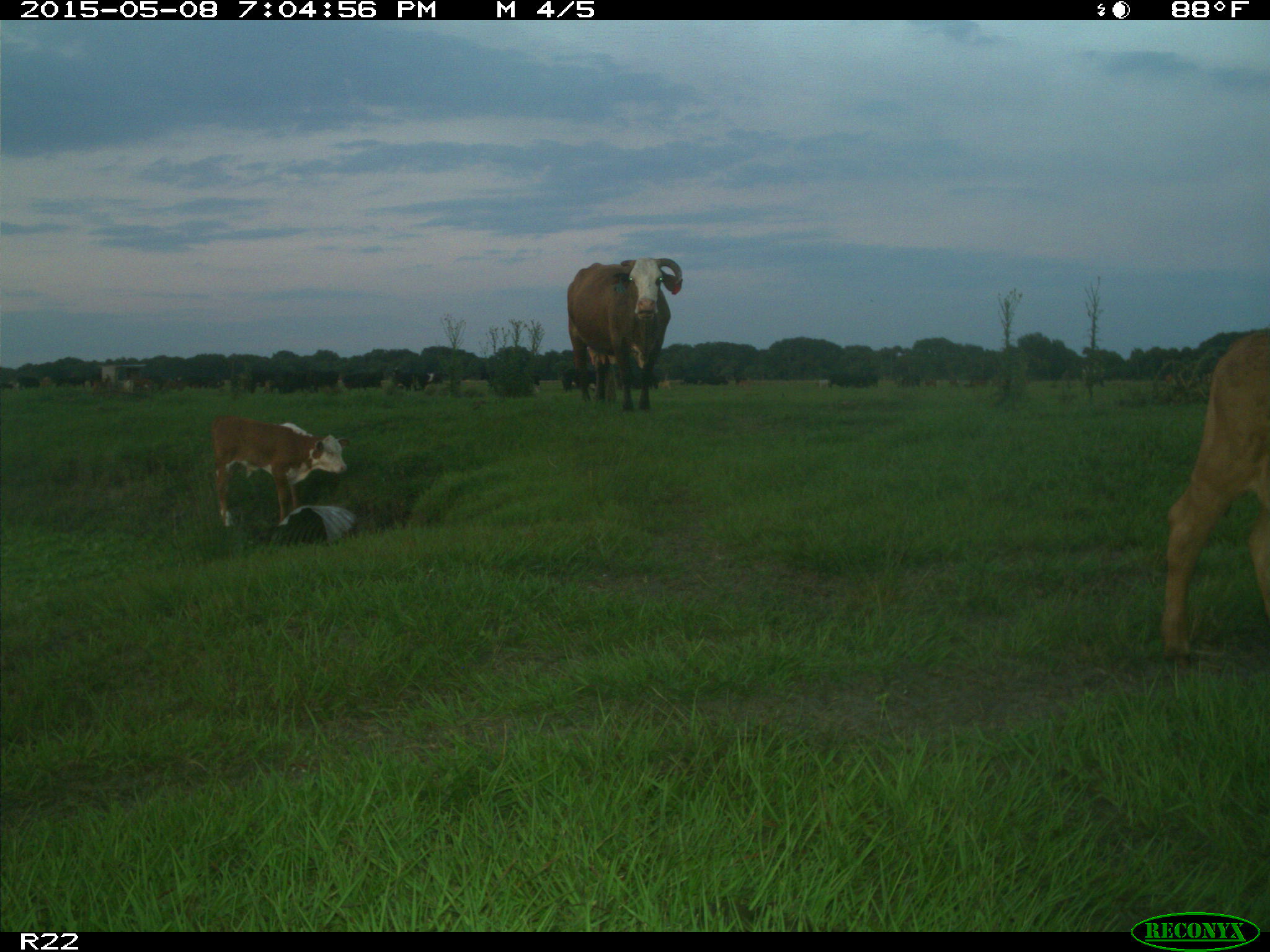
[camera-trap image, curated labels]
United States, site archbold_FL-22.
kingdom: Animalia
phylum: Chordata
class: Mammalia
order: Artiodactyla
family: Bovidae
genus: Bos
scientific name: Bos taurus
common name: domestic cow